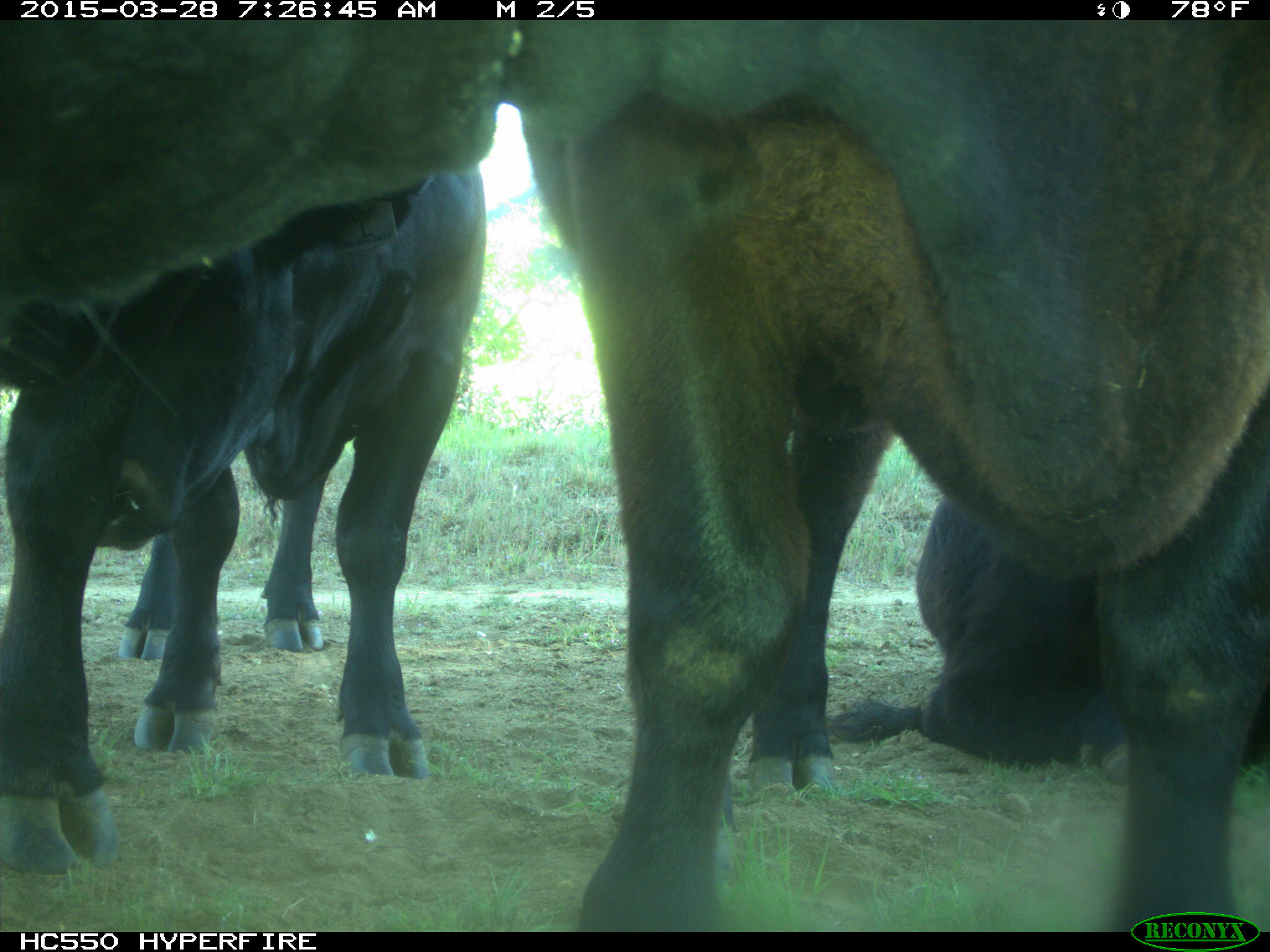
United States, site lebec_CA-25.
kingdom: Animalia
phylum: Chordata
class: Mammalia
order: Artiodactyla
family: Bovidae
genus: Bos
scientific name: Bos taurus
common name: domestic cow